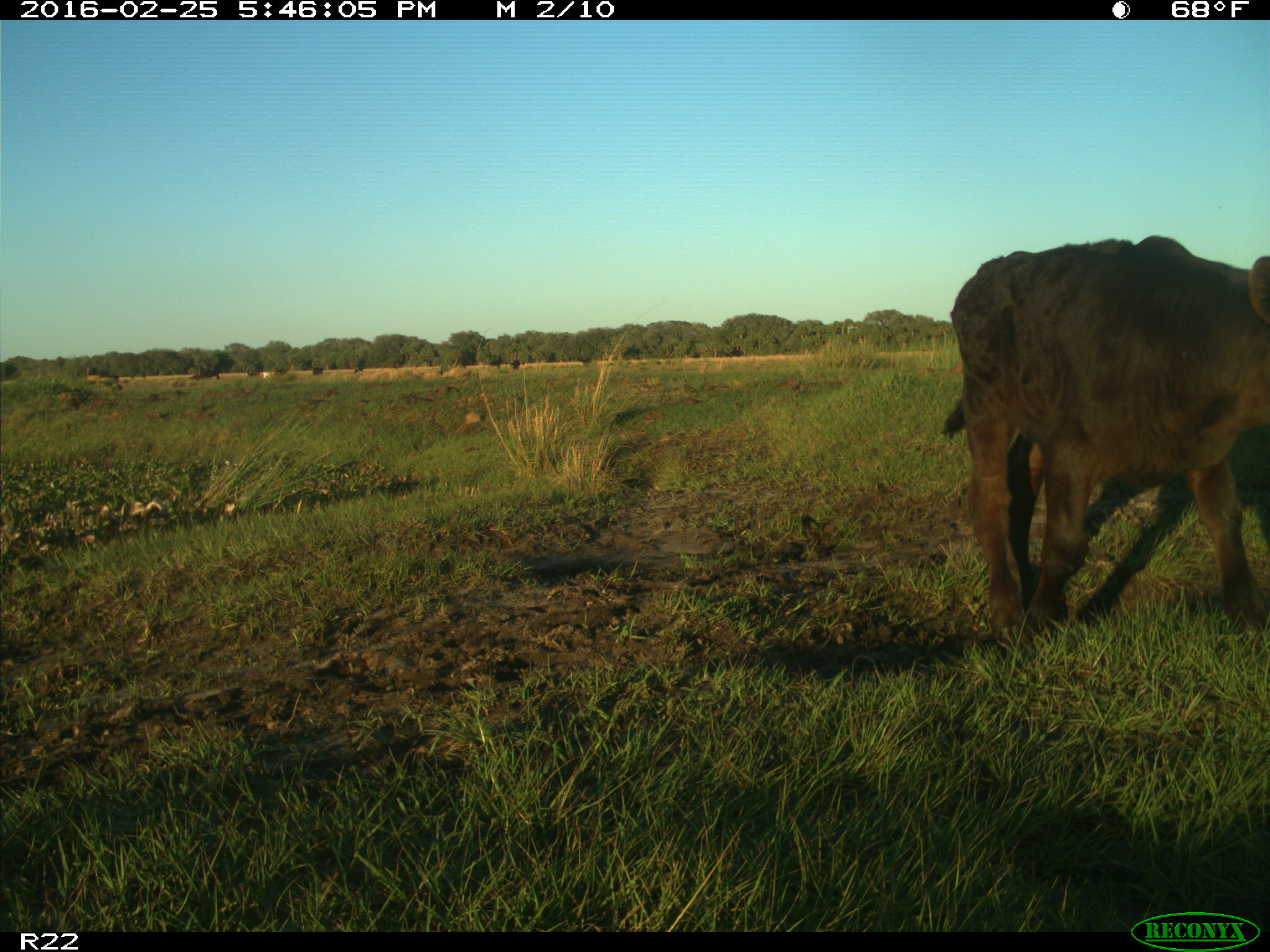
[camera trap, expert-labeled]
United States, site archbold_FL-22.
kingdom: Animalia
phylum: Chordata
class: Mammalia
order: Artiodactyla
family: Bovidae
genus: Bos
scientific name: Bos taurus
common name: domestic cow